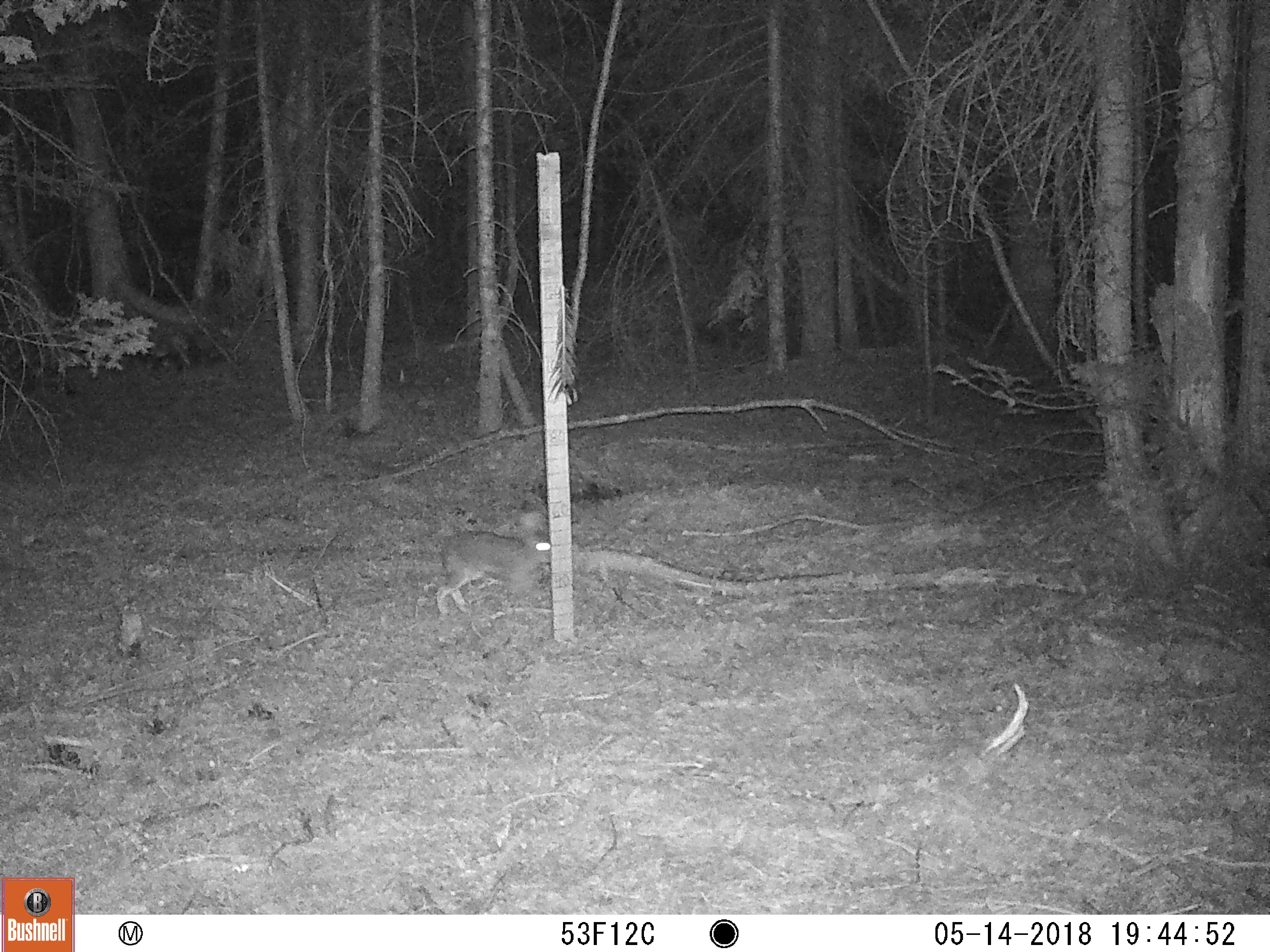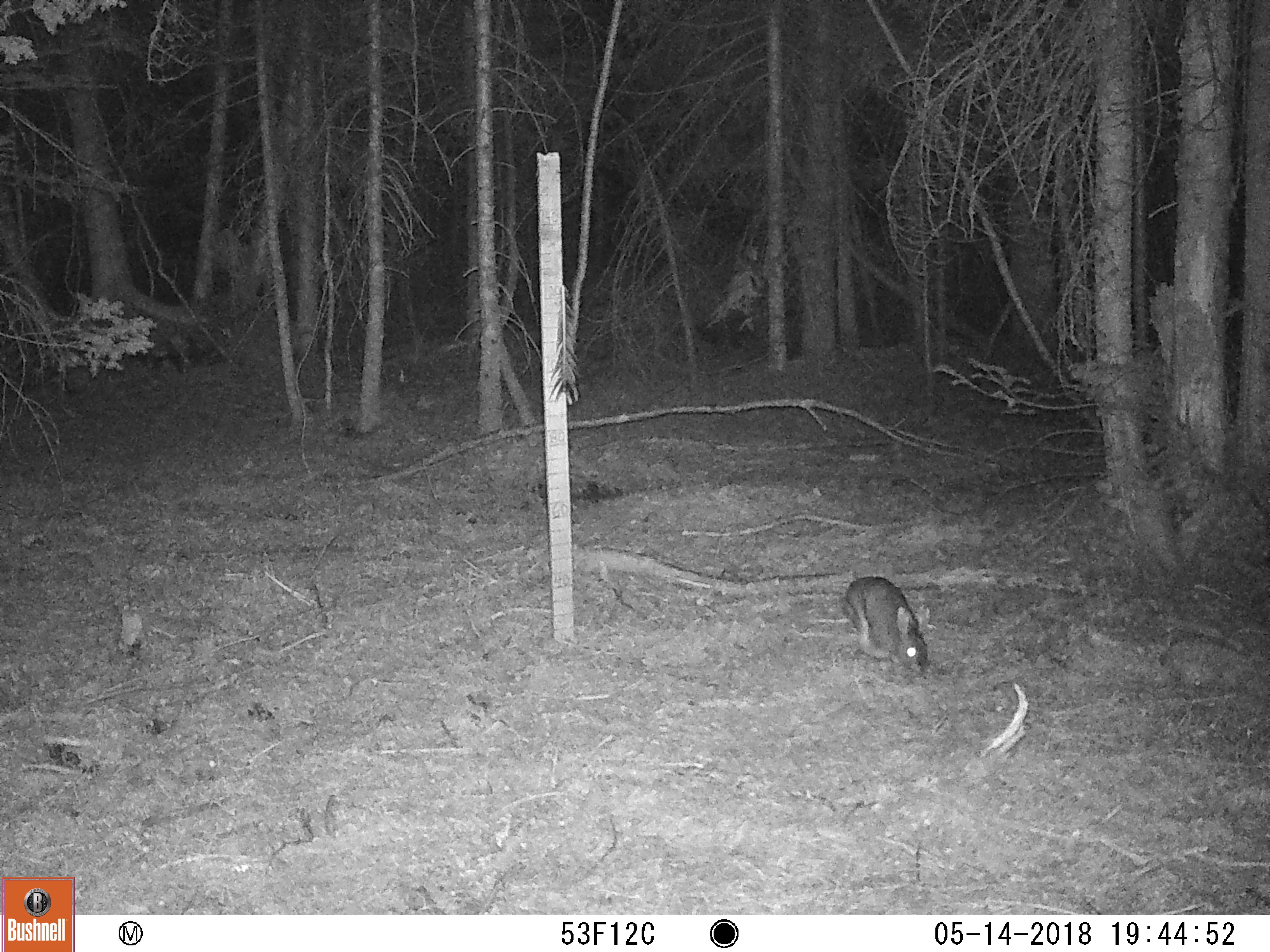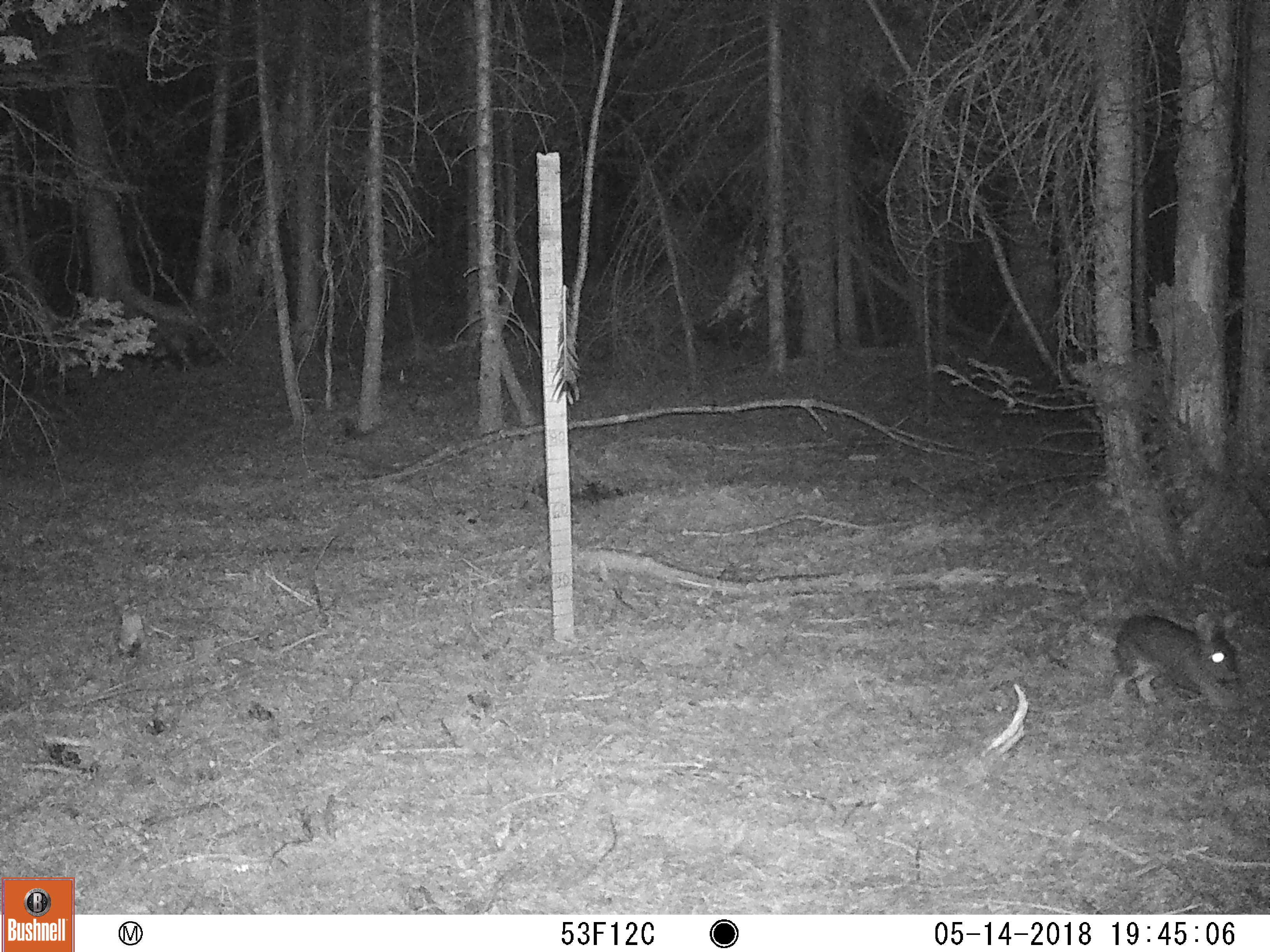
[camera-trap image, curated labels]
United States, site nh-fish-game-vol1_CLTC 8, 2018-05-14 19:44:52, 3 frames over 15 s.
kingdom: Animalia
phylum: Chordata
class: Mammalia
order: Lagomorpha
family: Leporidae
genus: Lepus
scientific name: Lepus americanus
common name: snowshoe hare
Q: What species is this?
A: Snowshoe hare (Lepus americanus).